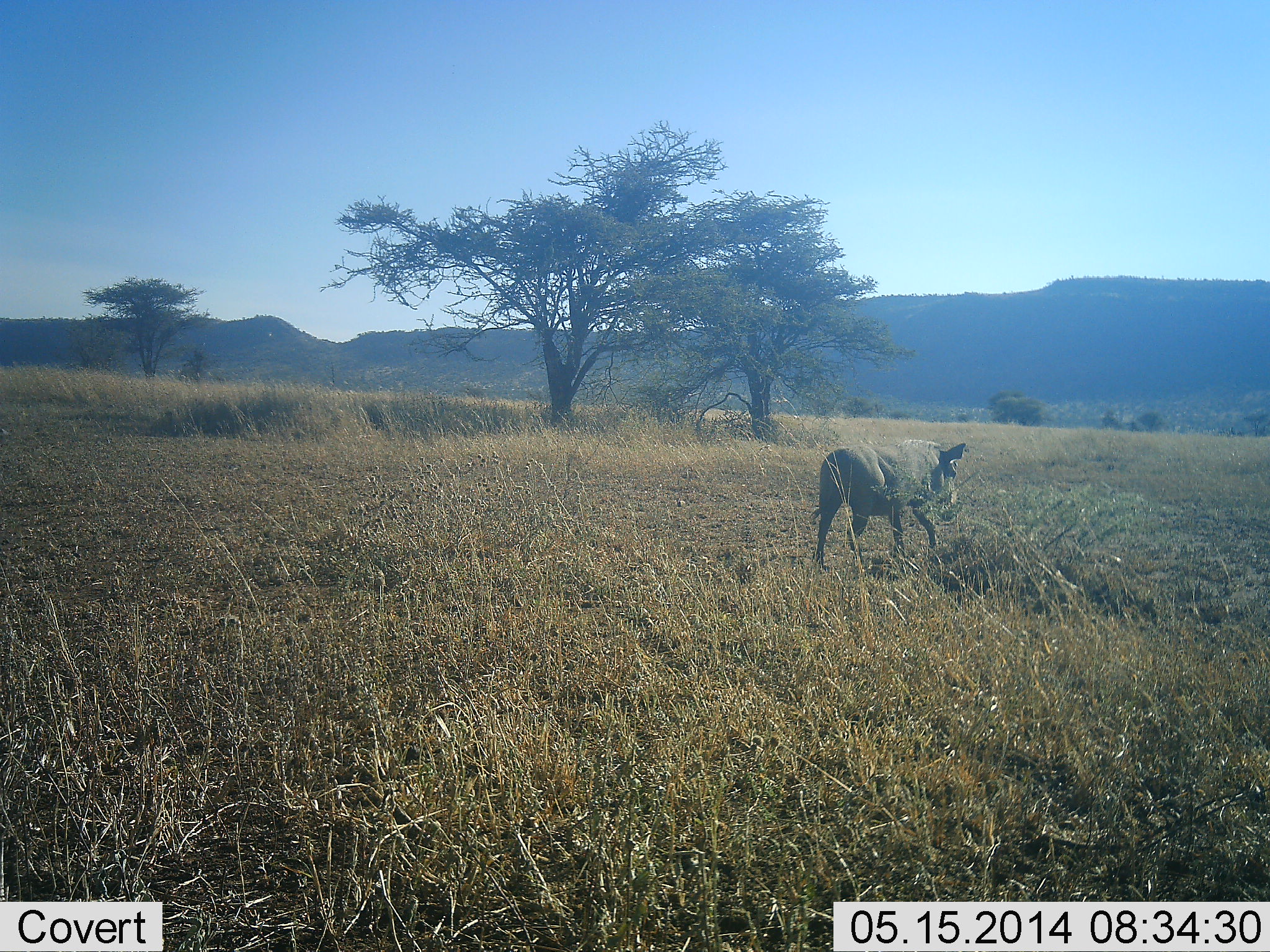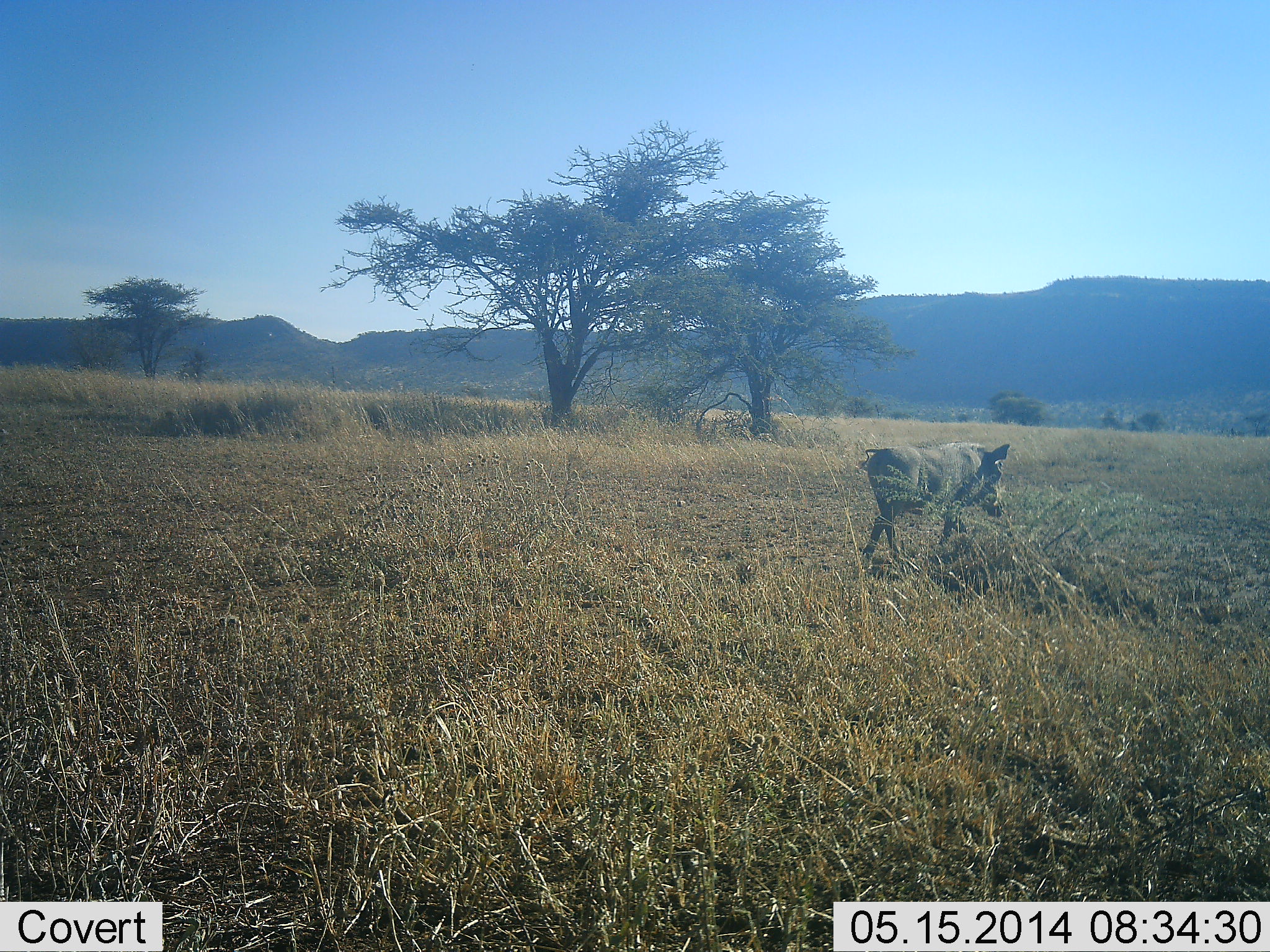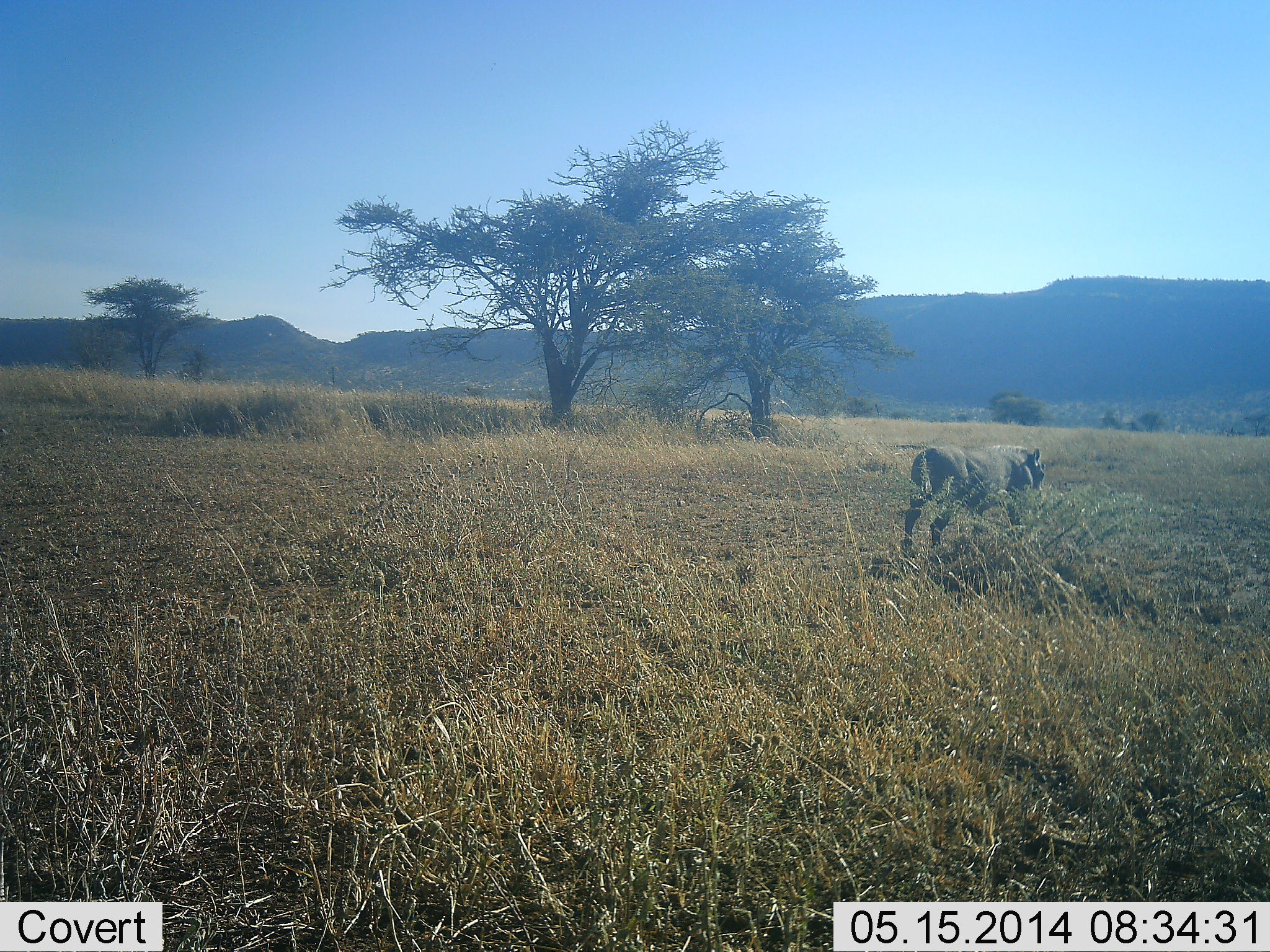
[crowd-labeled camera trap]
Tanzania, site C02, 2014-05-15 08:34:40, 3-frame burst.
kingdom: Animalia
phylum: Chordata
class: Mammalia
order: Artiodactyla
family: Suidae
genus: Phacochoerus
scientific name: Phacochoerus africanus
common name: warthog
Warthog (Phacochoerus africanus), count 1. Behavior (volunteer vote fractions): standing 10%, resting 0%, moving 100%, interacting 0%. Young present (vote fraction): 0%. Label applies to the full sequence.